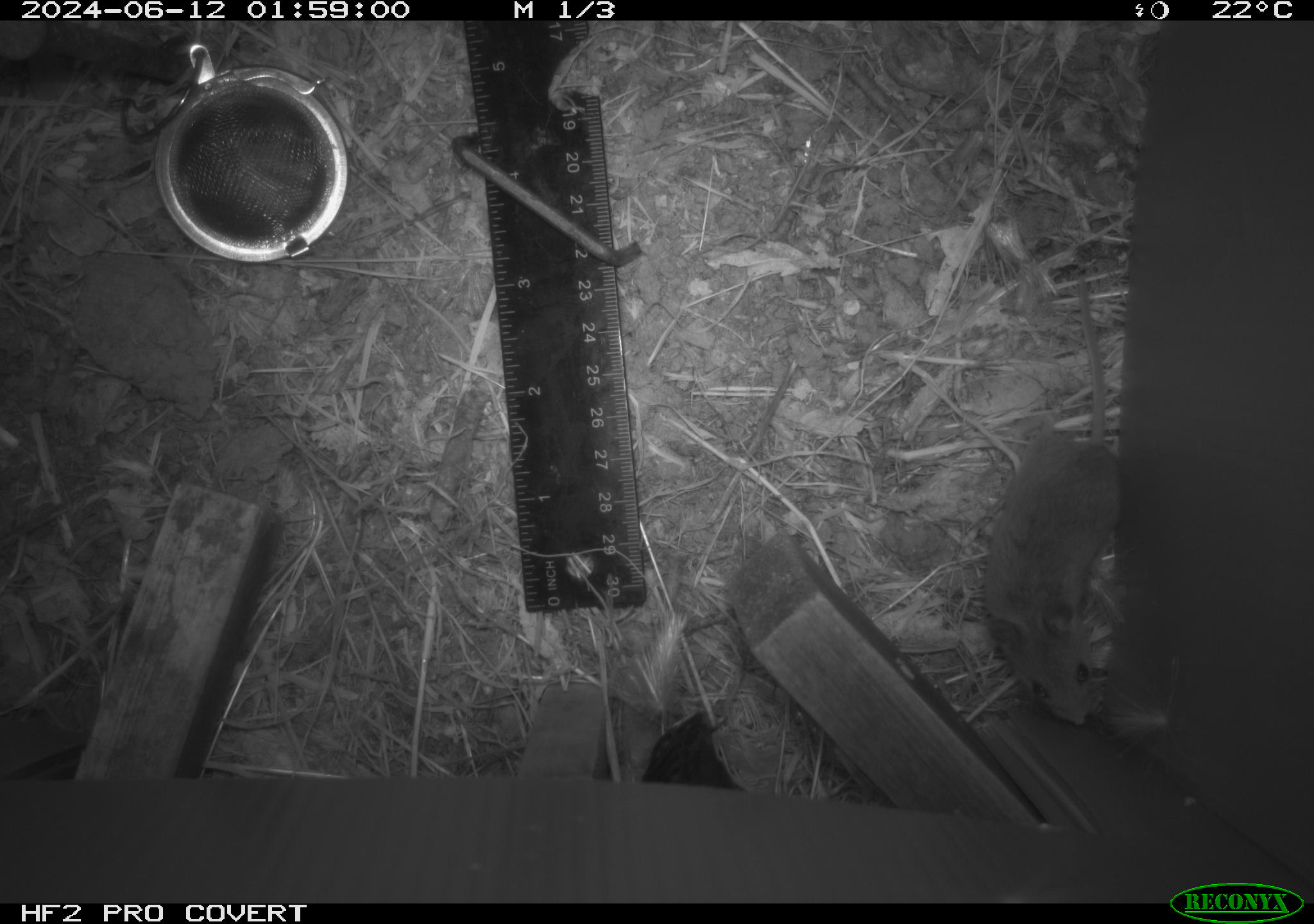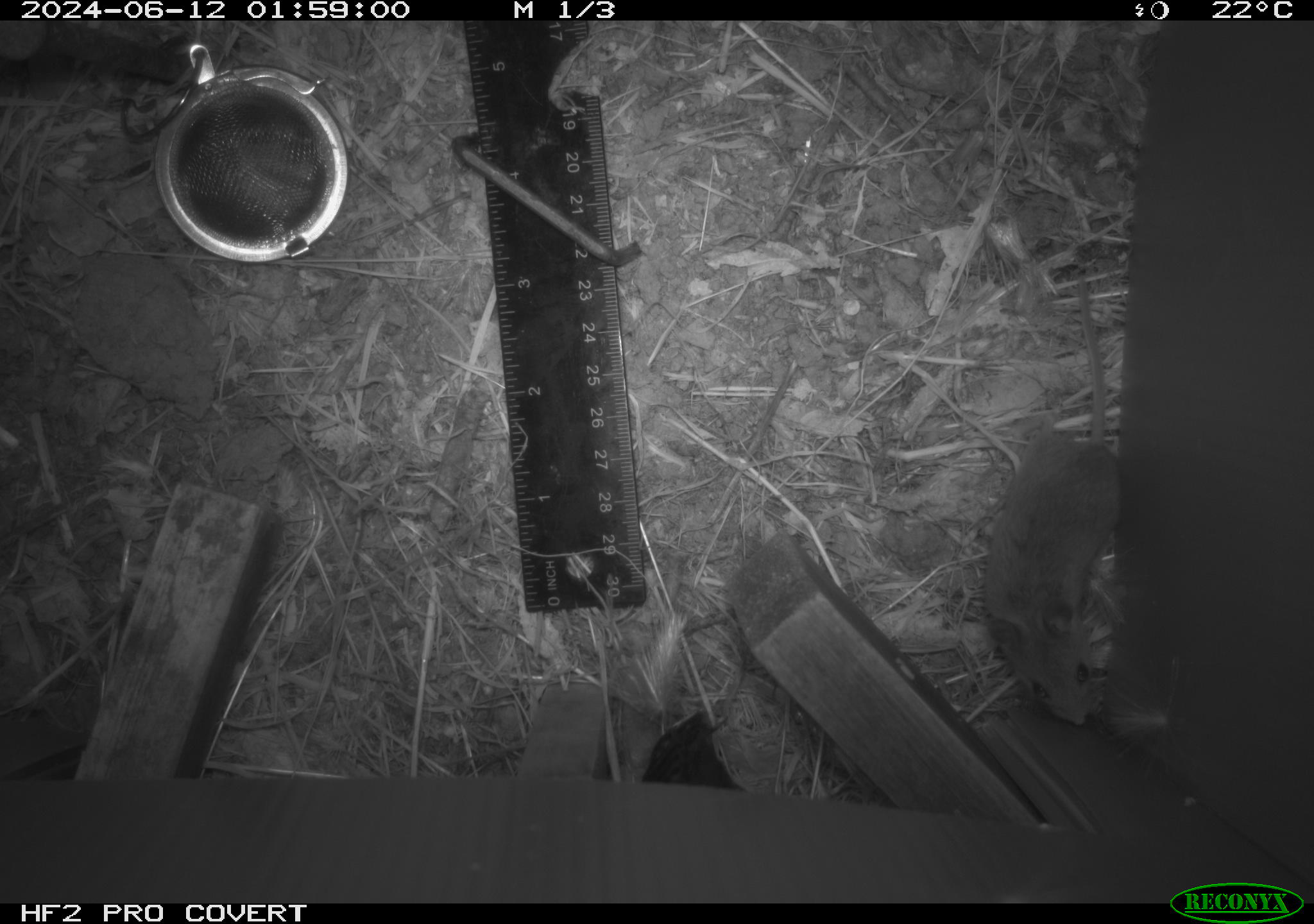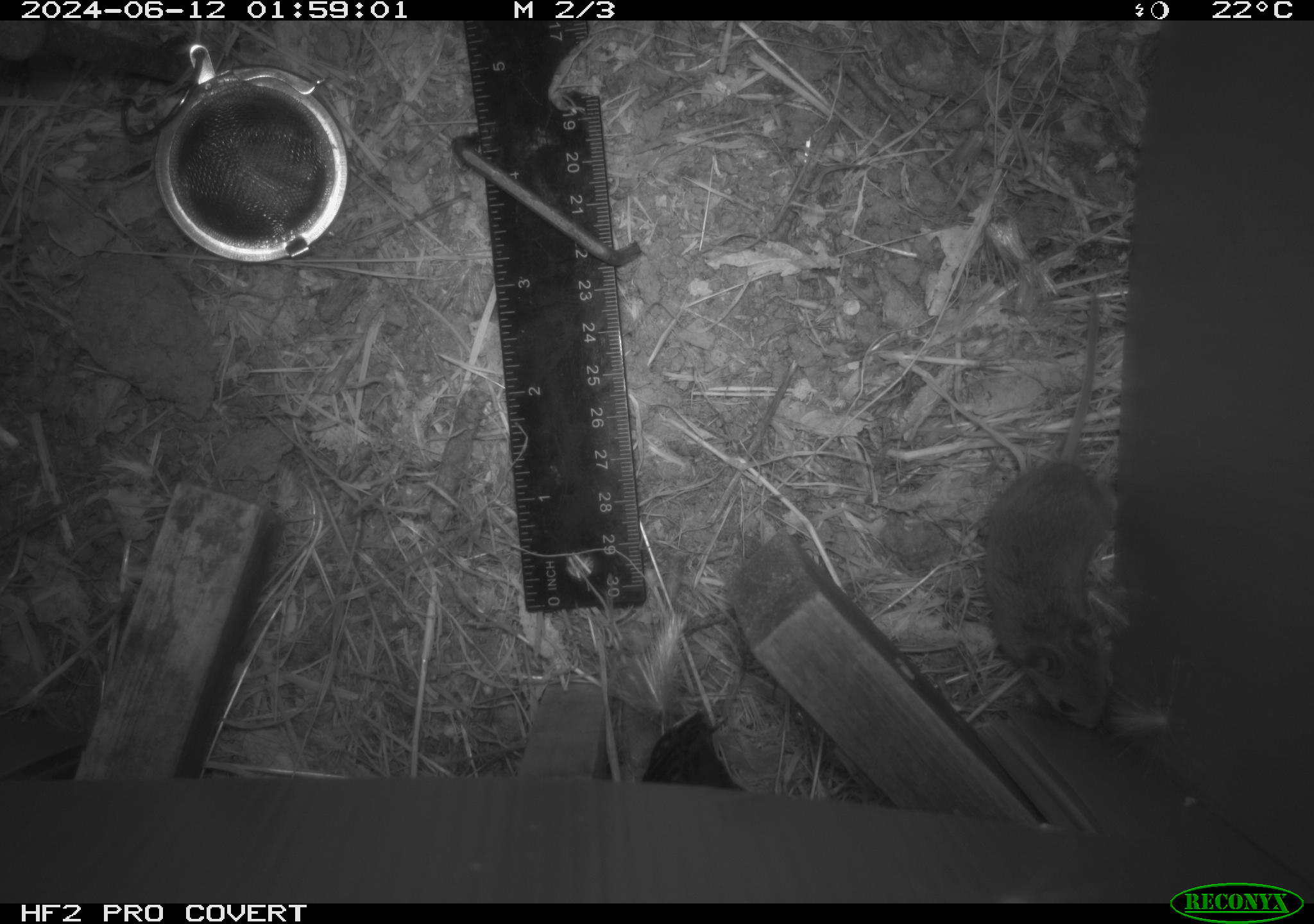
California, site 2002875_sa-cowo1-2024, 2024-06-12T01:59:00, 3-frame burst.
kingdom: Animalia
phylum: Chordata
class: Mammalia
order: Rodentia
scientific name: Rodentia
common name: mouse species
Mouse species (Rodentia).